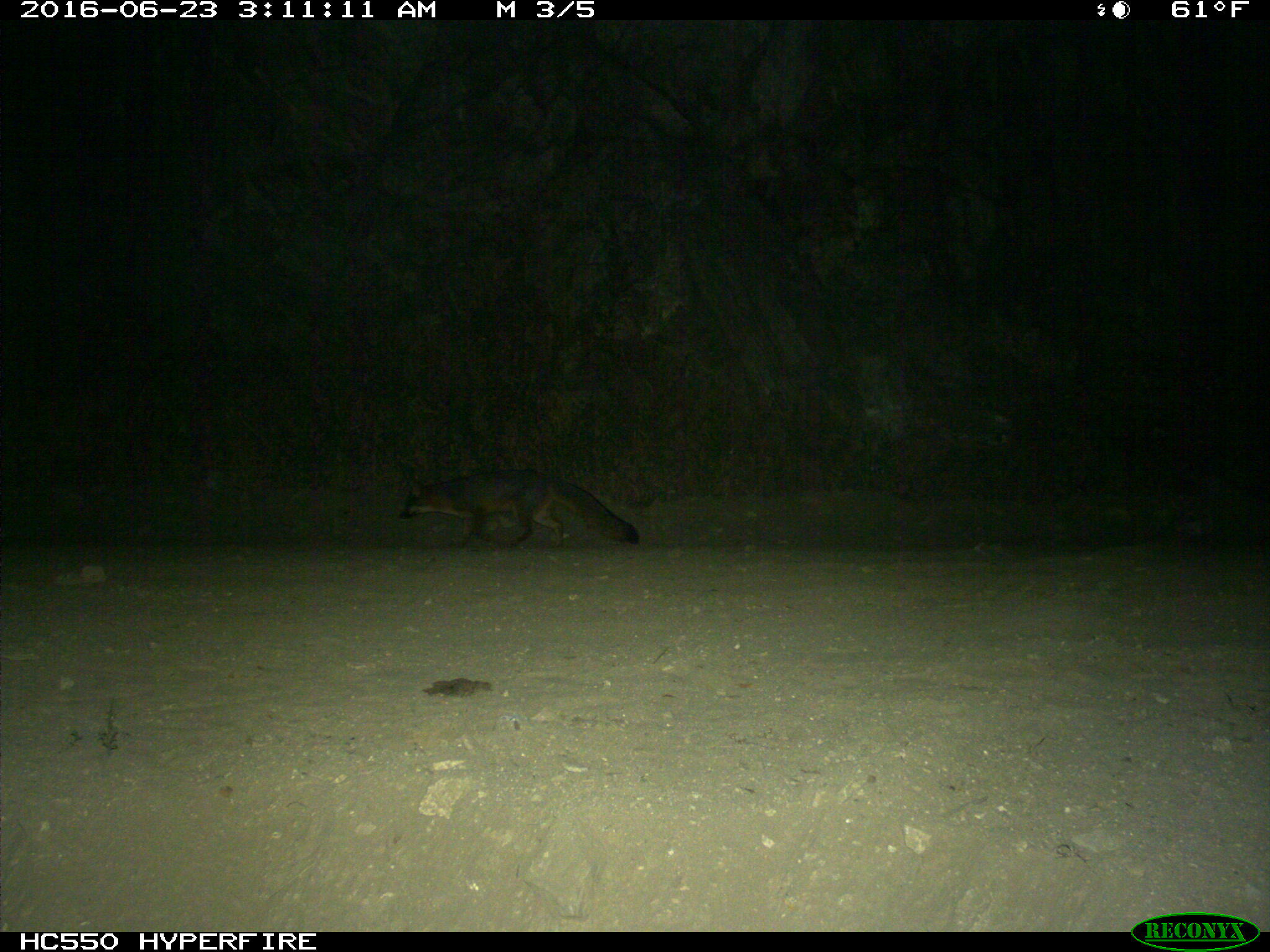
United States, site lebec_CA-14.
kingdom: Animalia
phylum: Chordata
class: Mammalia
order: Carnivora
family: Canidae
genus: Urocyon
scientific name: Urocyon cinereoargenteus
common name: gray fox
Urocyon cinereoargenteus (gray fox).